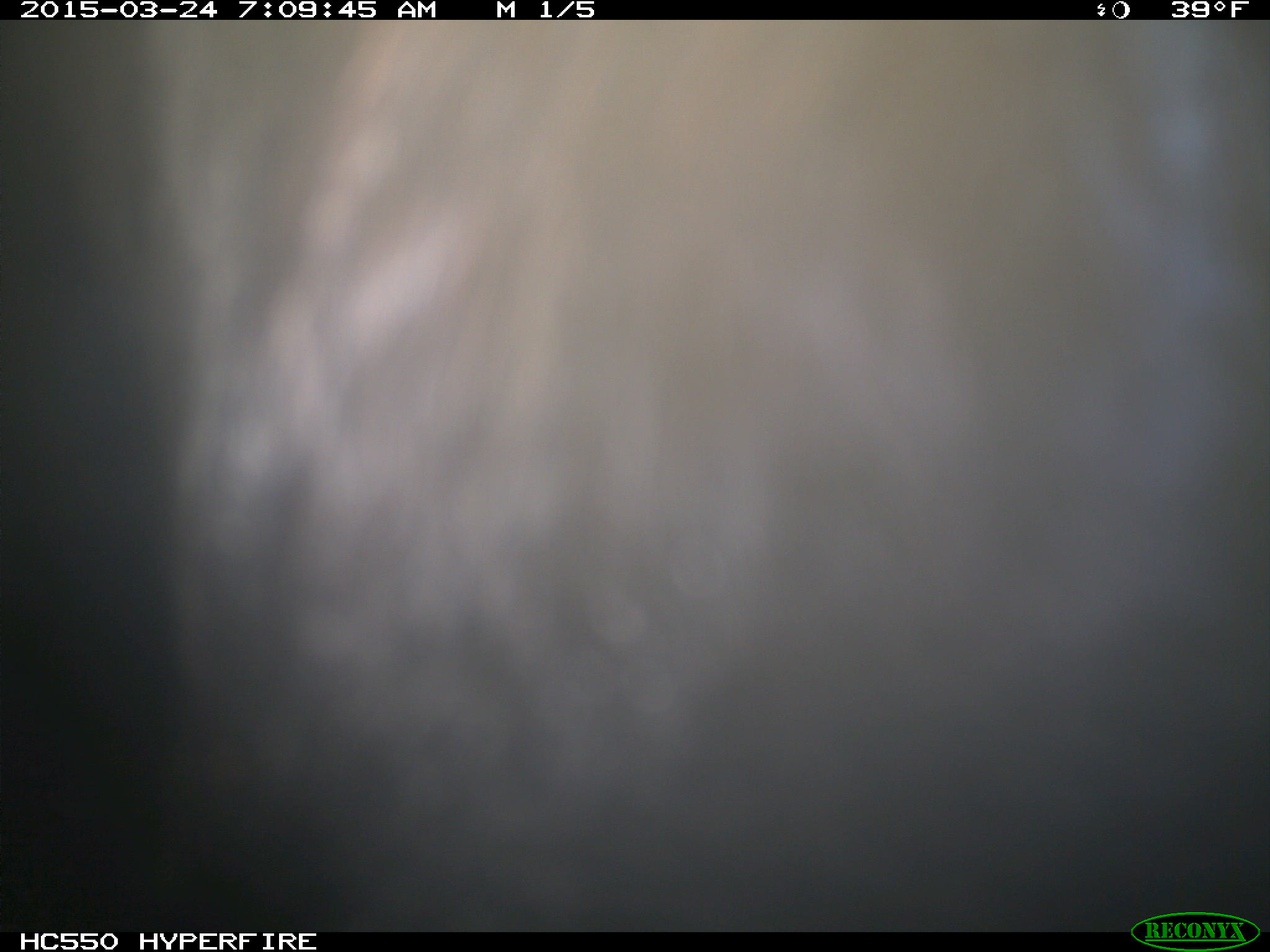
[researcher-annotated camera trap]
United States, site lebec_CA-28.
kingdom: Animalia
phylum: Chordata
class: Mammalia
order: Artiodactyla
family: Bovidae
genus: Bos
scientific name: Bos taurus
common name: domestic cow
Bos taurus (domestic cow).